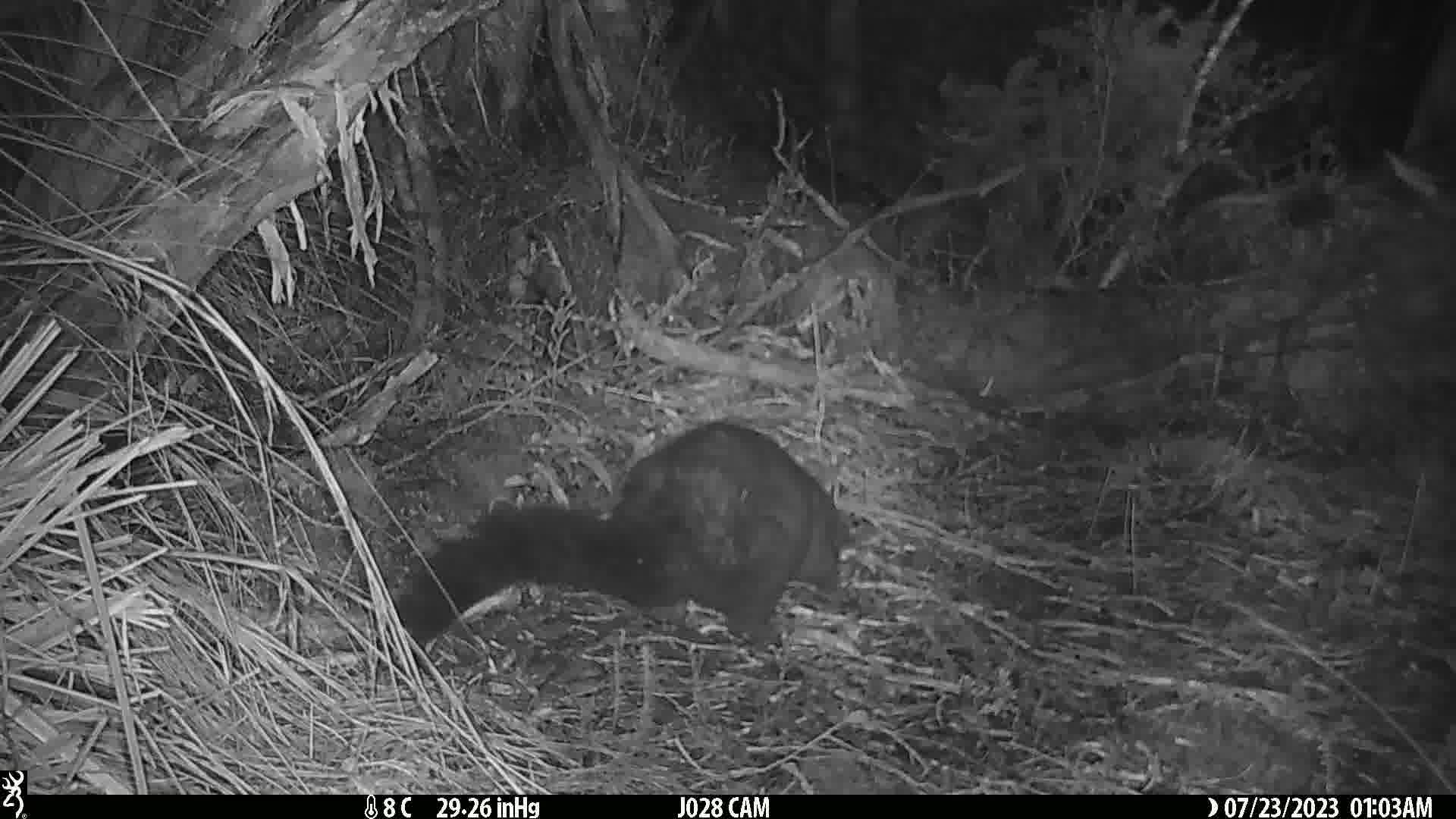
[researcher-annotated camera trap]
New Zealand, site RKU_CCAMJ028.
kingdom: Animalia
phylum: Chordata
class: Mammalia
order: Diprotodontia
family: Phalangeridae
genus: Trichosurus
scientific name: Trichosurus vulpecula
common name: common brushtail possum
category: possum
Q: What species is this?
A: Possum (common brushtail possum) (Trichosurus vulpecula).